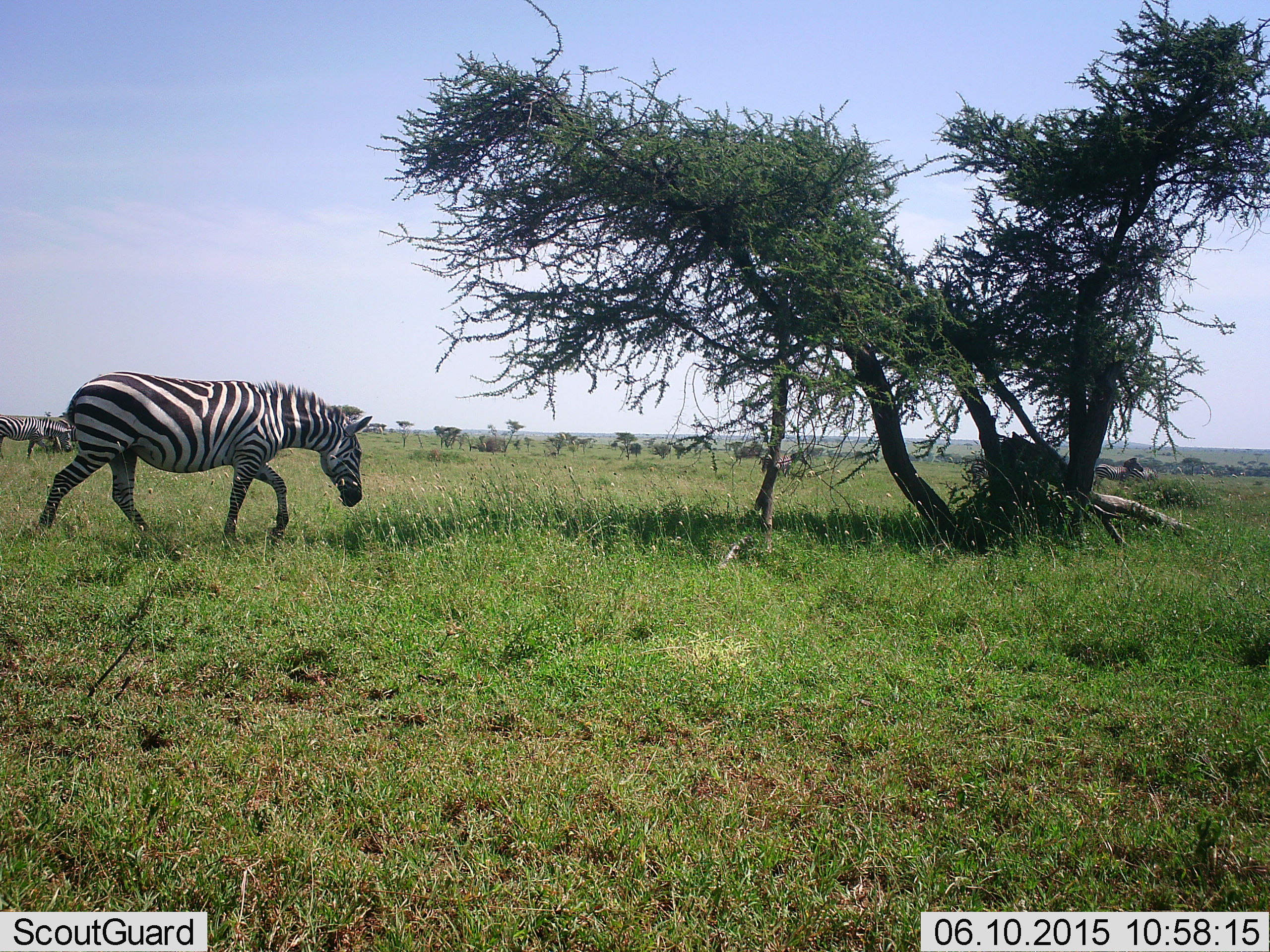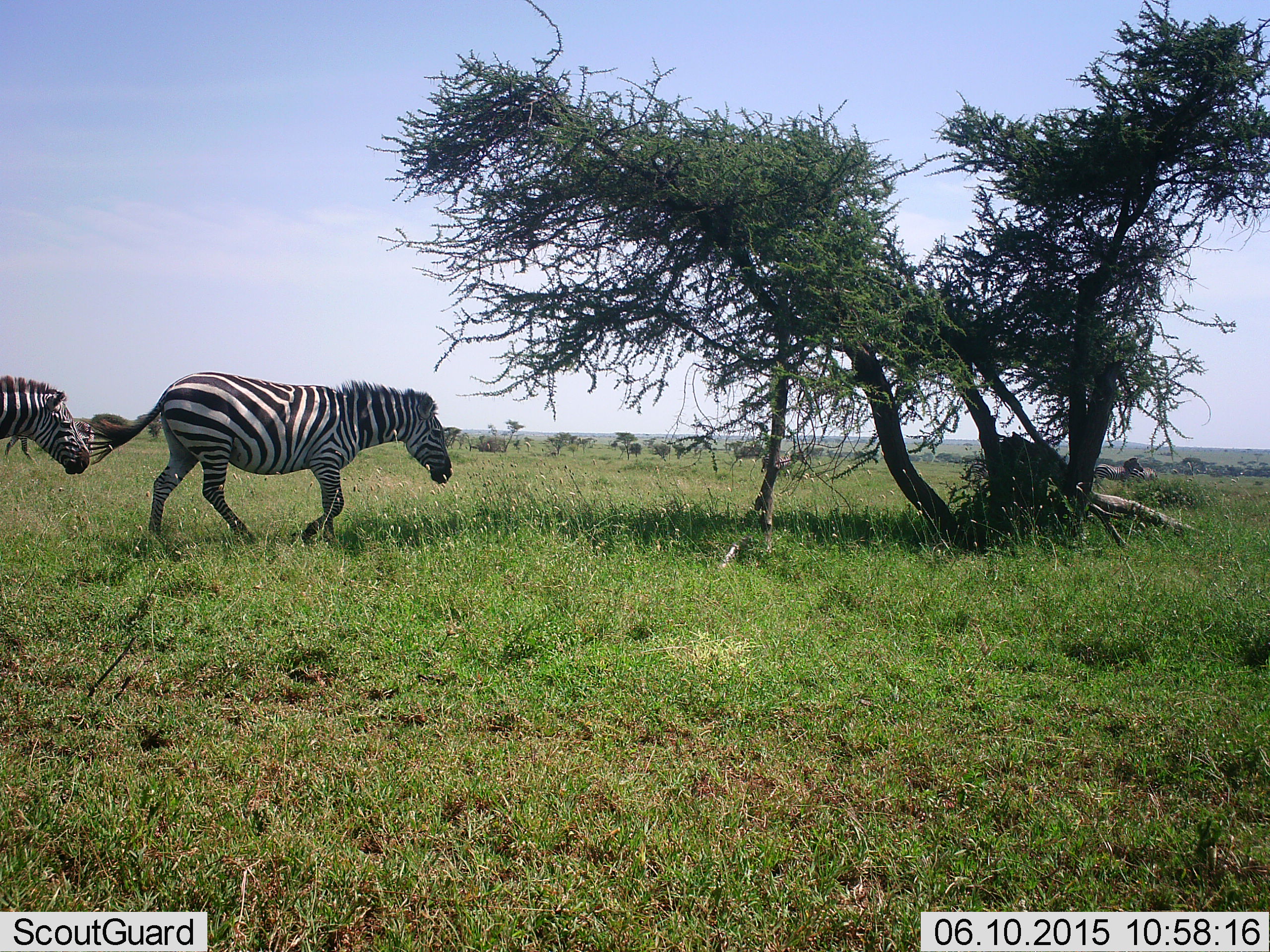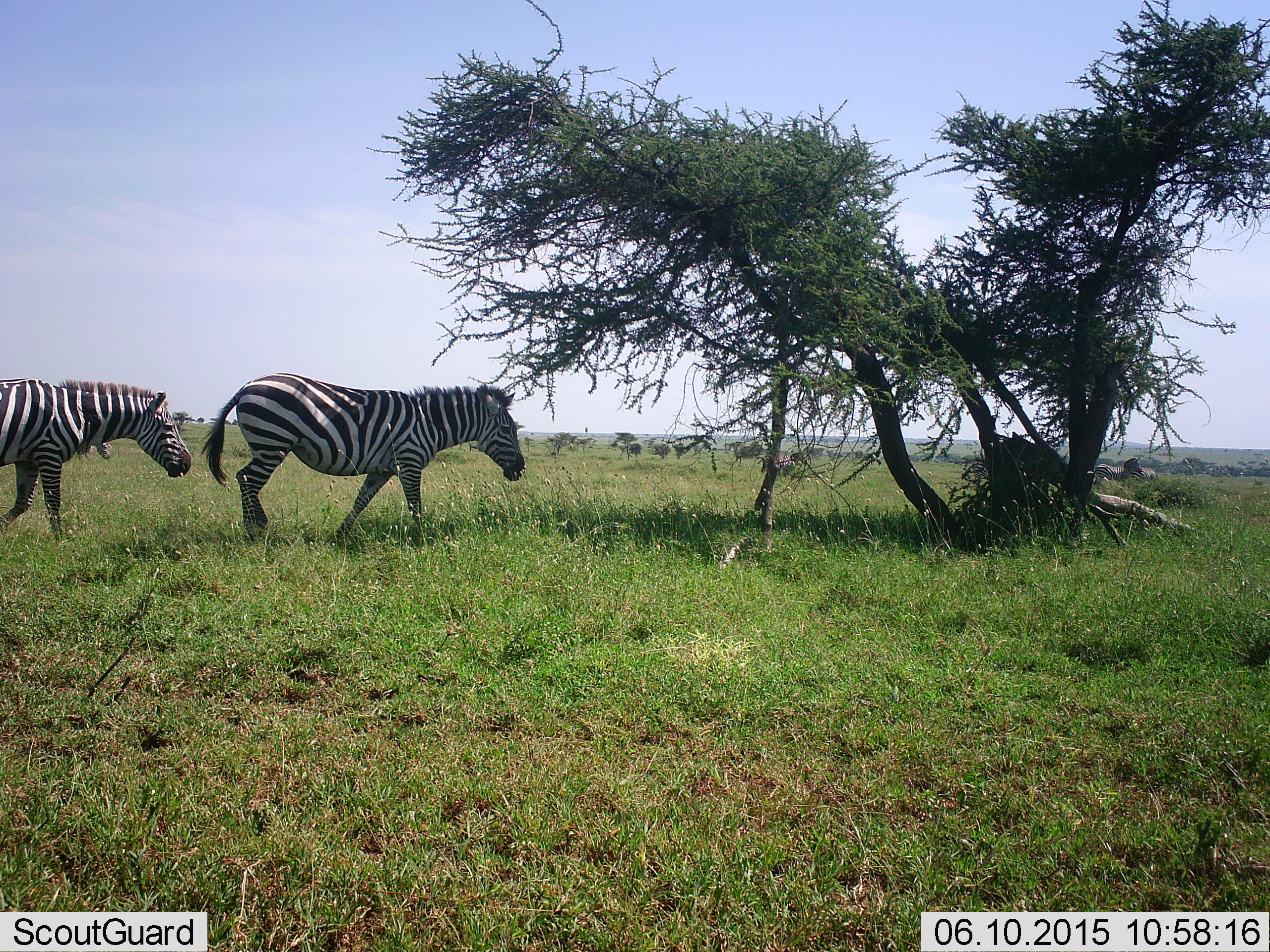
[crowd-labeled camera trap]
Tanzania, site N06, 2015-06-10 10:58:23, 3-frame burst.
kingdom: Animalia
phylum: Chordata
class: Mammalia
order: Perissodactyla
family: Equidae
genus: Equus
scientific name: Equus quagga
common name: plains zebra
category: zebra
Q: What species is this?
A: Zebra (plains zebra) (Equus quagga).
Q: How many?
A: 3.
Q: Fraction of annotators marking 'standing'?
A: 0%.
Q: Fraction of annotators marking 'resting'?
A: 0%.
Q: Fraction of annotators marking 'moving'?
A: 100%.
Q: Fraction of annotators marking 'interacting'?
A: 0%.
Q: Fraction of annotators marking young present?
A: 0%.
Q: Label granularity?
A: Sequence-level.